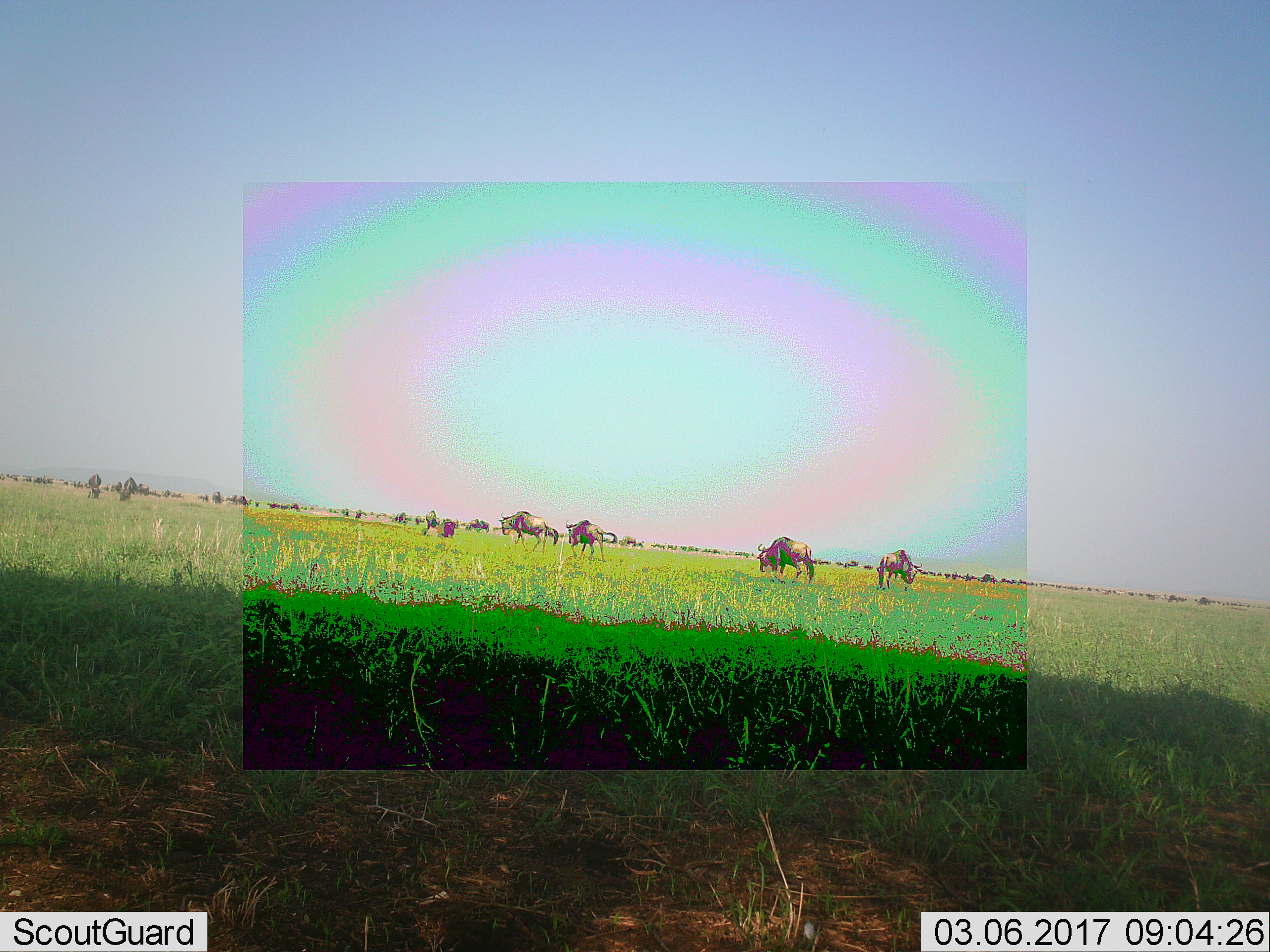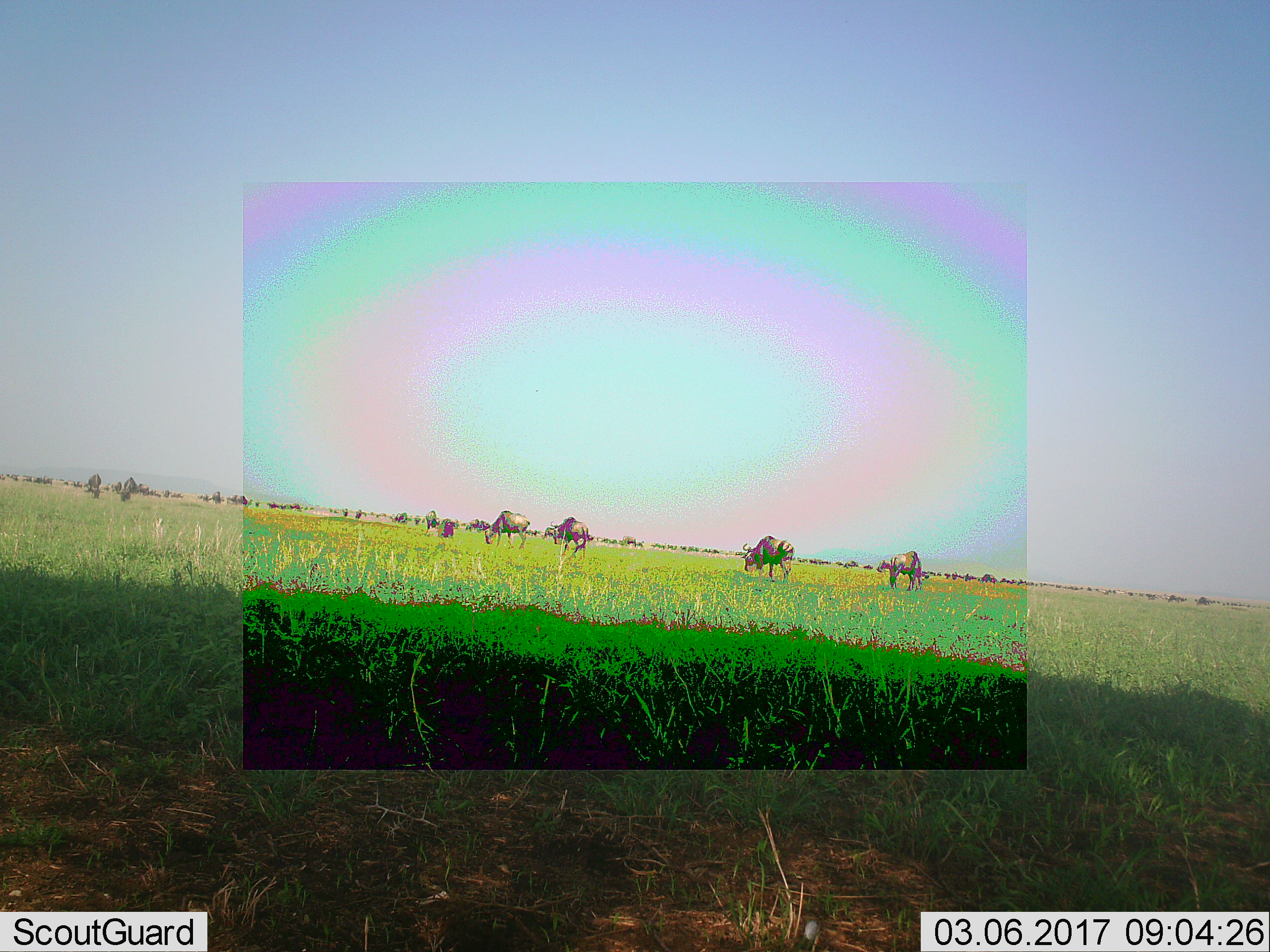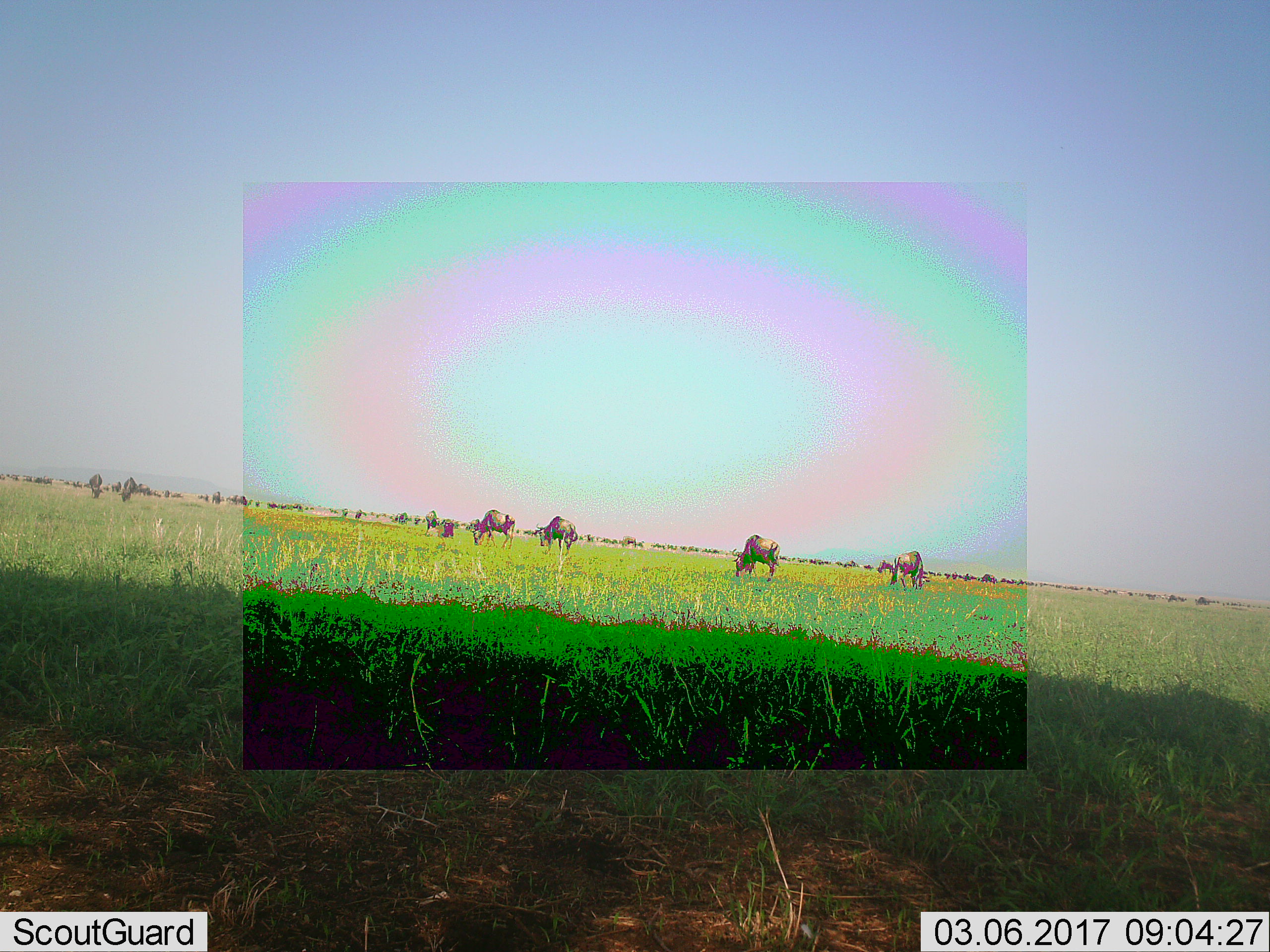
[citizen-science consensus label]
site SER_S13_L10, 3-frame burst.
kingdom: Animalia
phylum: Chordata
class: Mammalia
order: Artiodactyla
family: Bovidae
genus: Connochaetes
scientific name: Connochaetes taurinus taurinus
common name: blue wildebeest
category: wildebeestblue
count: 11-50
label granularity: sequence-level